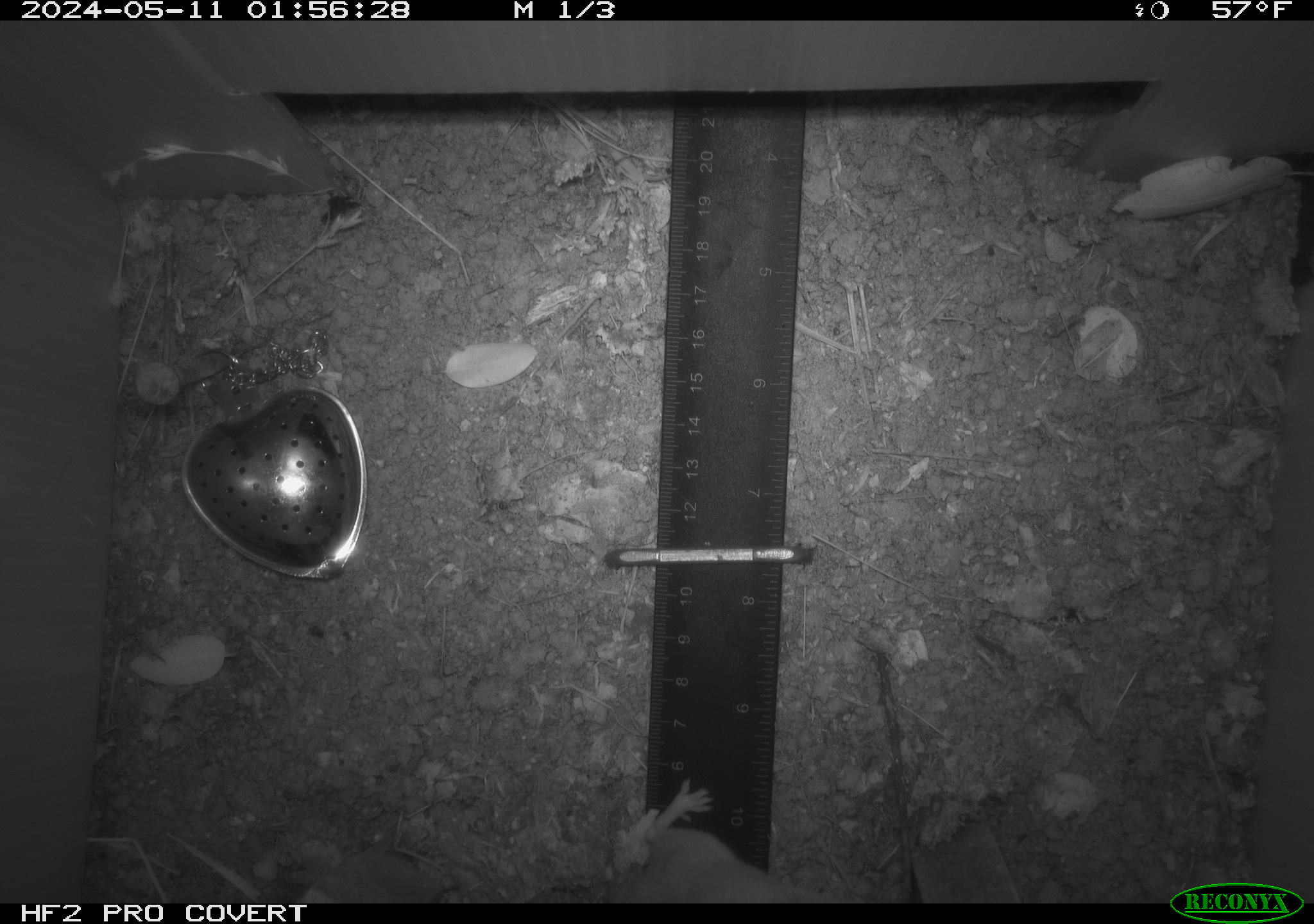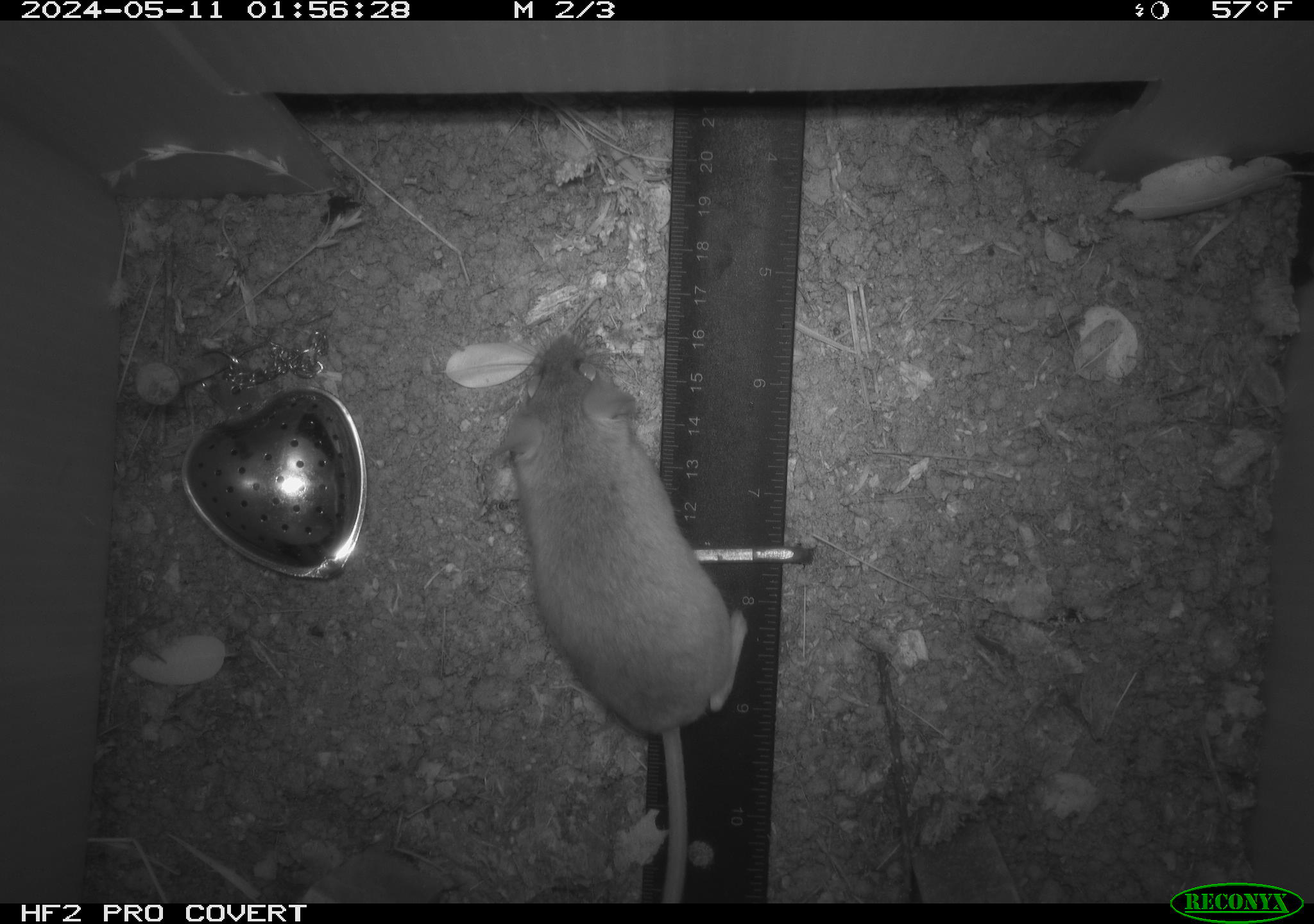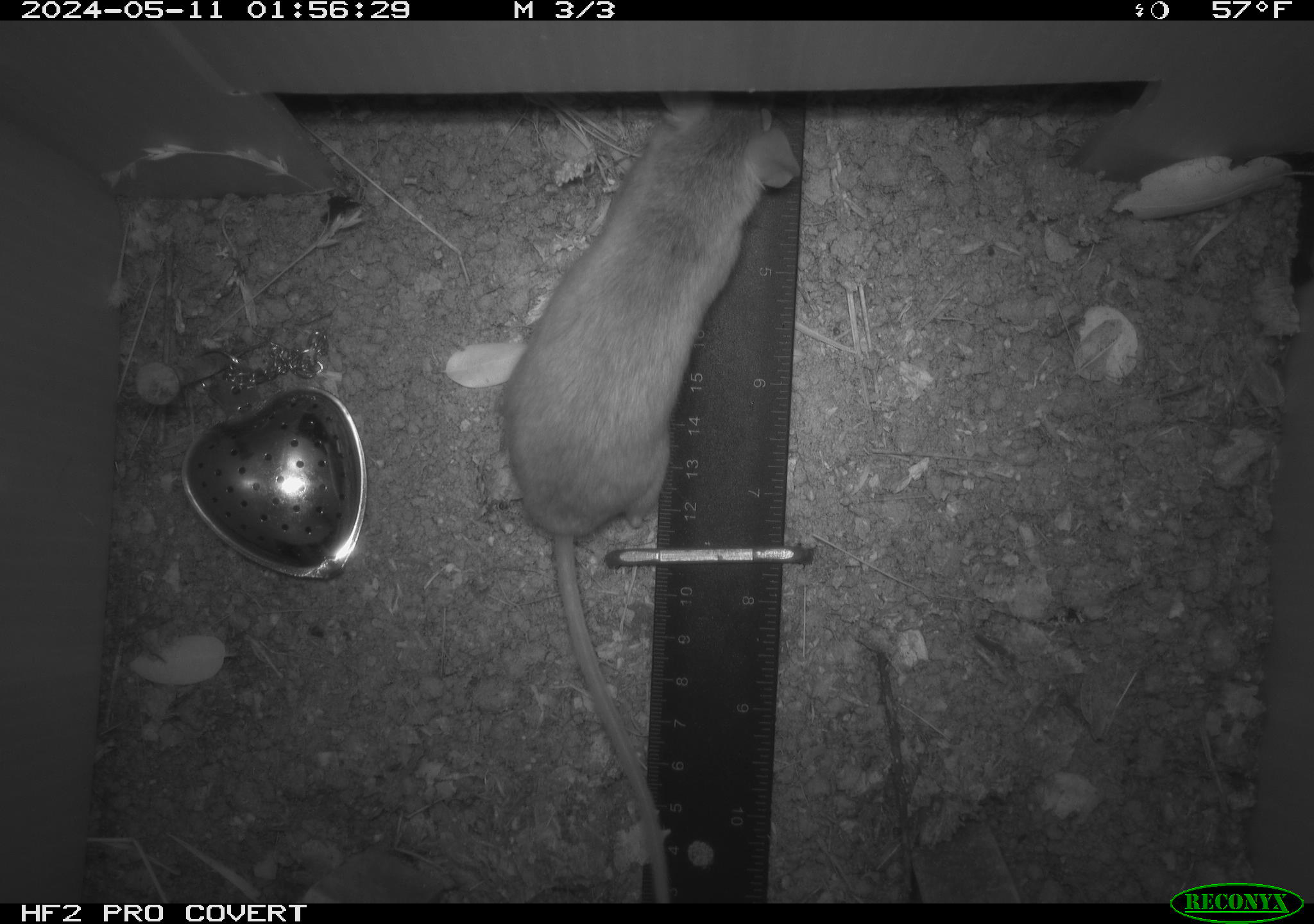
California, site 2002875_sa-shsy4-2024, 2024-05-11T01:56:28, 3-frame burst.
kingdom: Animalia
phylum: Chordata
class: Mammalia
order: Rodentia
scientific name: Rodentia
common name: mouse species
Mouse species (Rodentia).